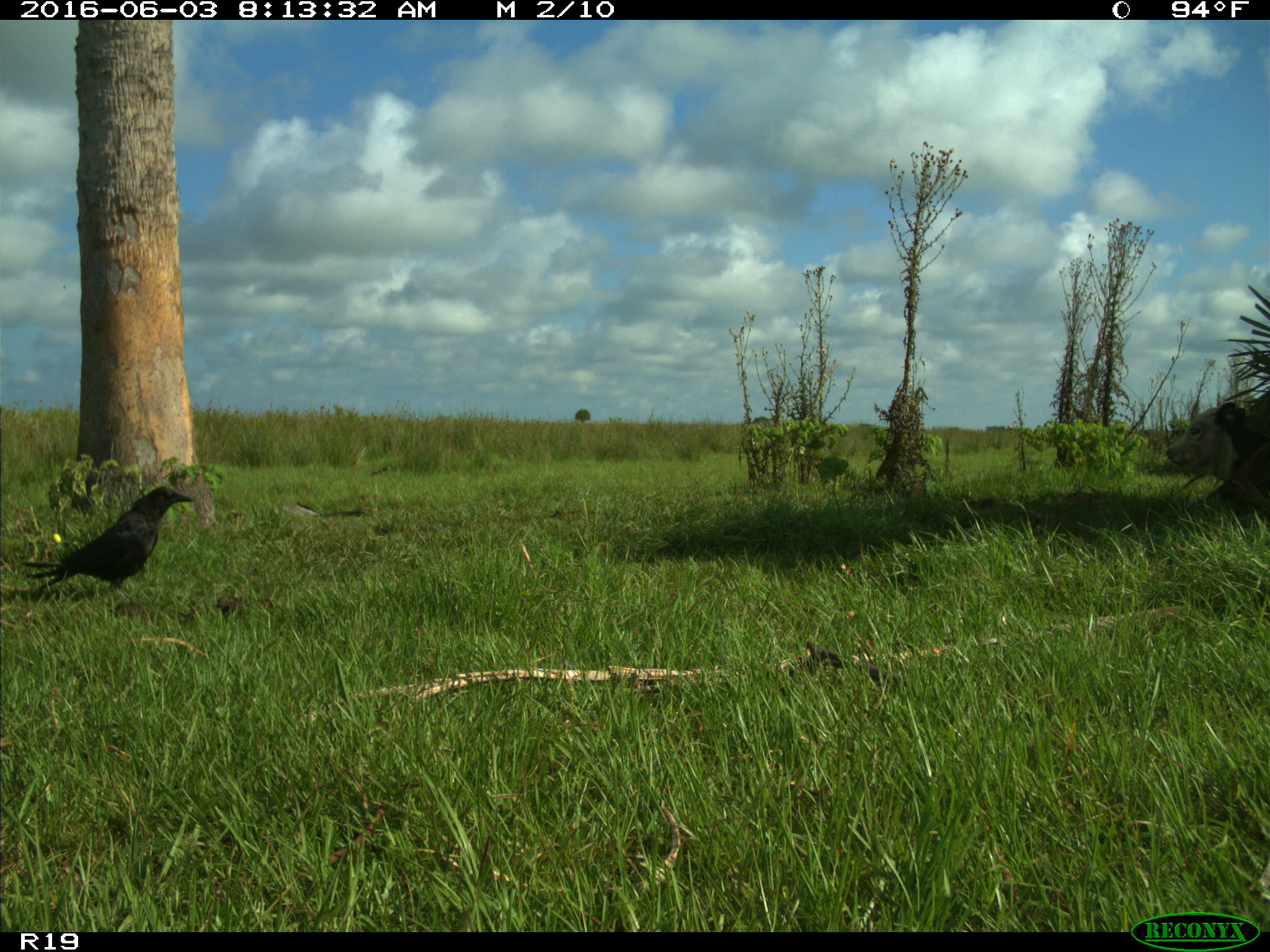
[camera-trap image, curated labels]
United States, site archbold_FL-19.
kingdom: Animalia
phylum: Chordata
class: Aves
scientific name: Aves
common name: birds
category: unidentified bird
Unidentified bird (birds) (Aves).